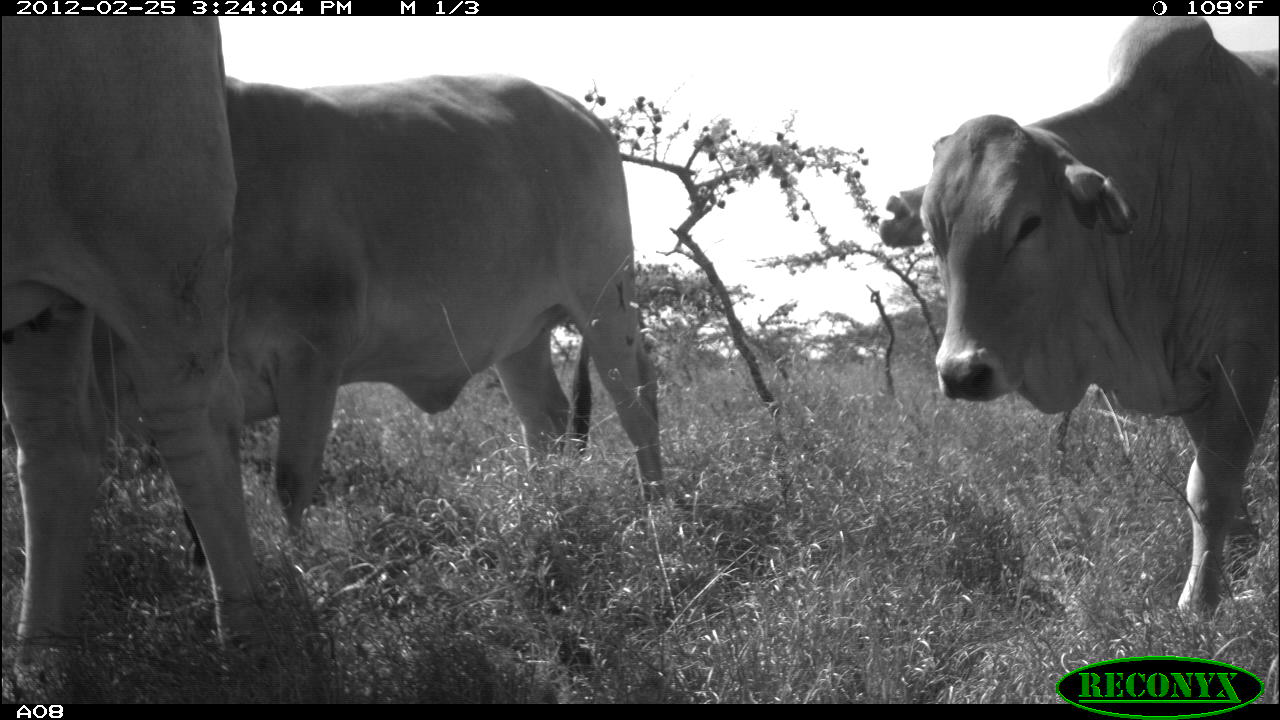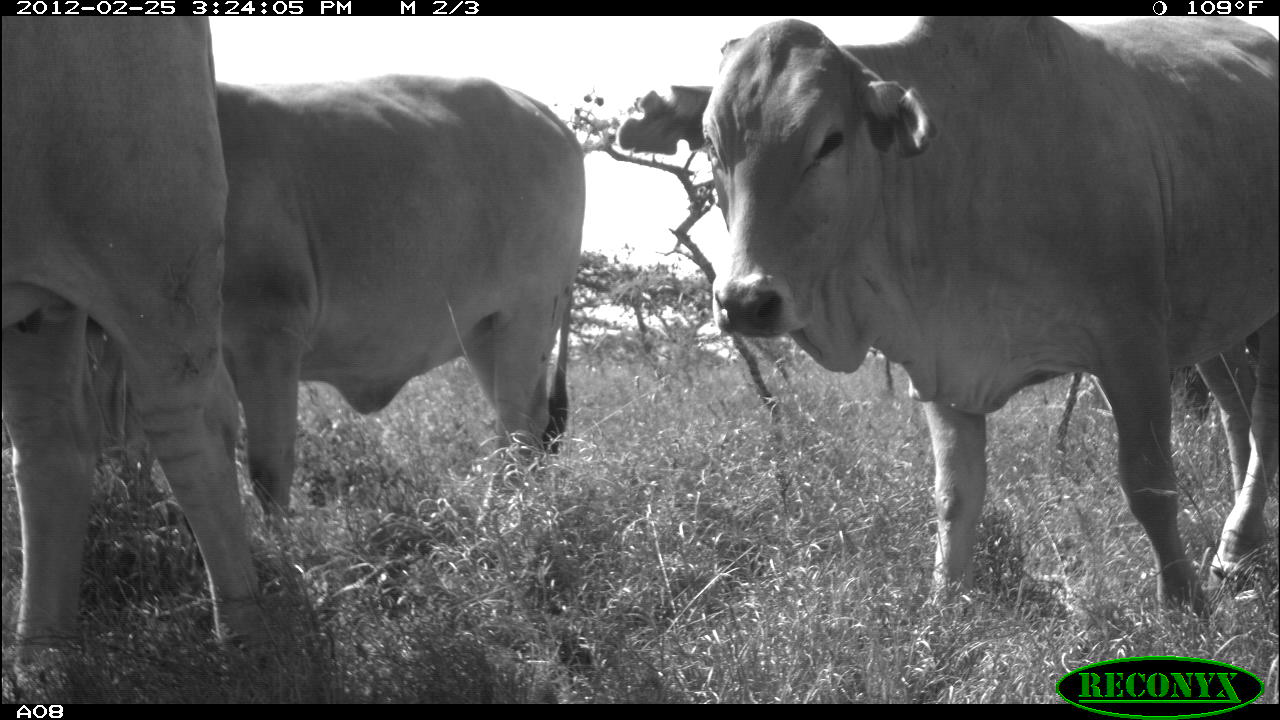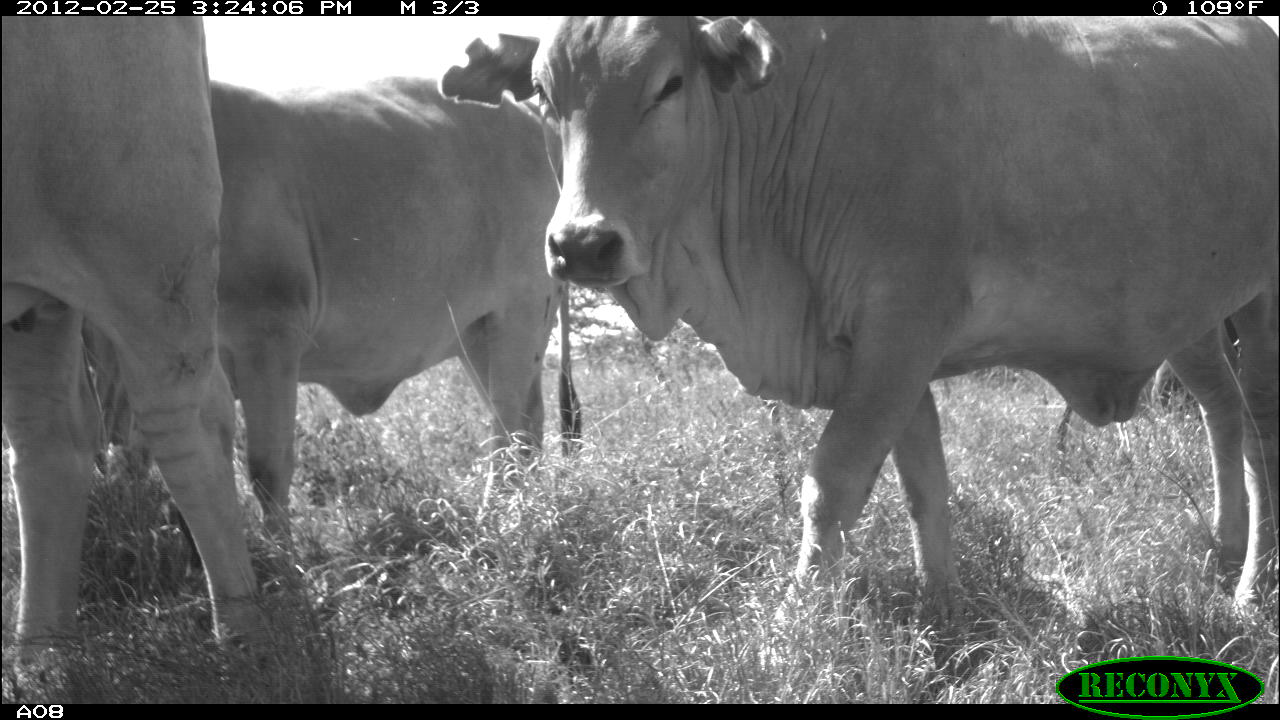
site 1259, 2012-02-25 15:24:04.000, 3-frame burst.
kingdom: Animalia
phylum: Chordata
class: Mammalia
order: Artiodactyla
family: Bovidae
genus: Bos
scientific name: Bos taurus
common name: domestic cattle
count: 3